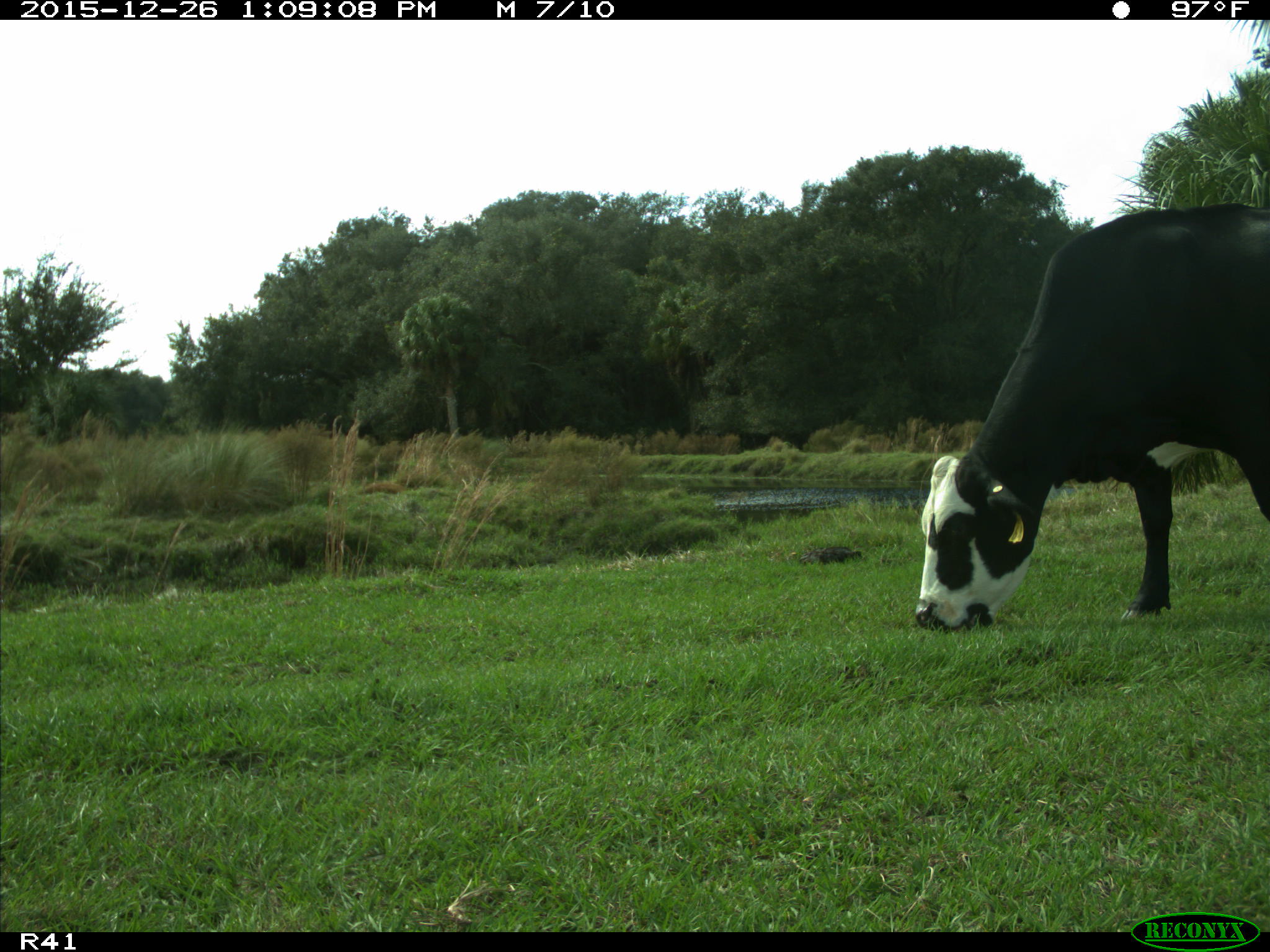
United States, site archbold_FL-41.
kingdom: Animalia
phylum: Chordata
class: Mammalia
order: Artiodactyla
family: Bovidae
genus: Bos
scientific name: Bos taurus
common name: domestic cow